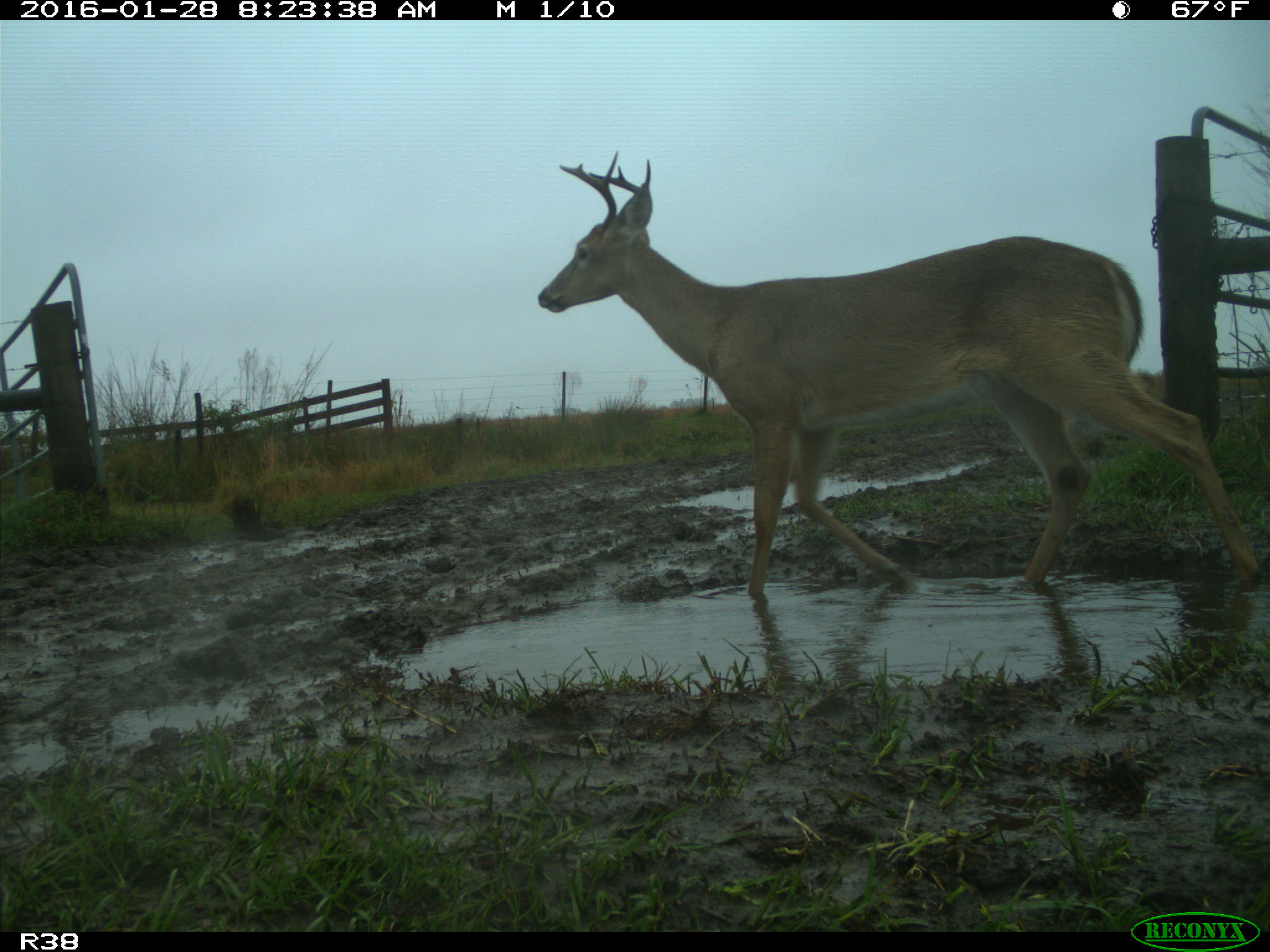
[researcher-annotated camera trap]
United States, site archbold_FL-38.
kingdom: Animalia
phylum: Chordata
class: Mammalia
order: Artiodactyla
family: Cervidae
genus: Odocoileus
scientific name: Odocoileus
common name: deer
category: unidentified deer